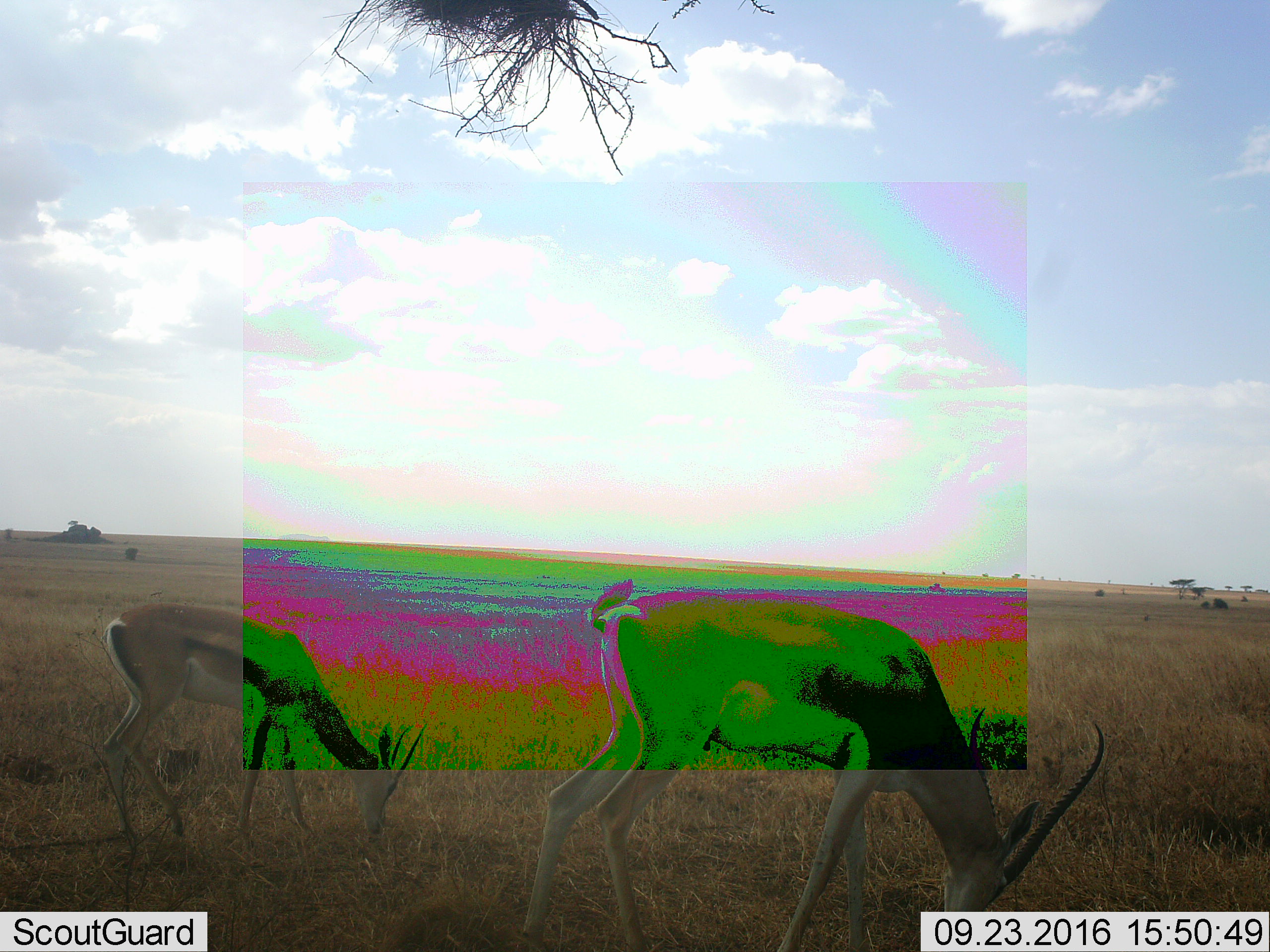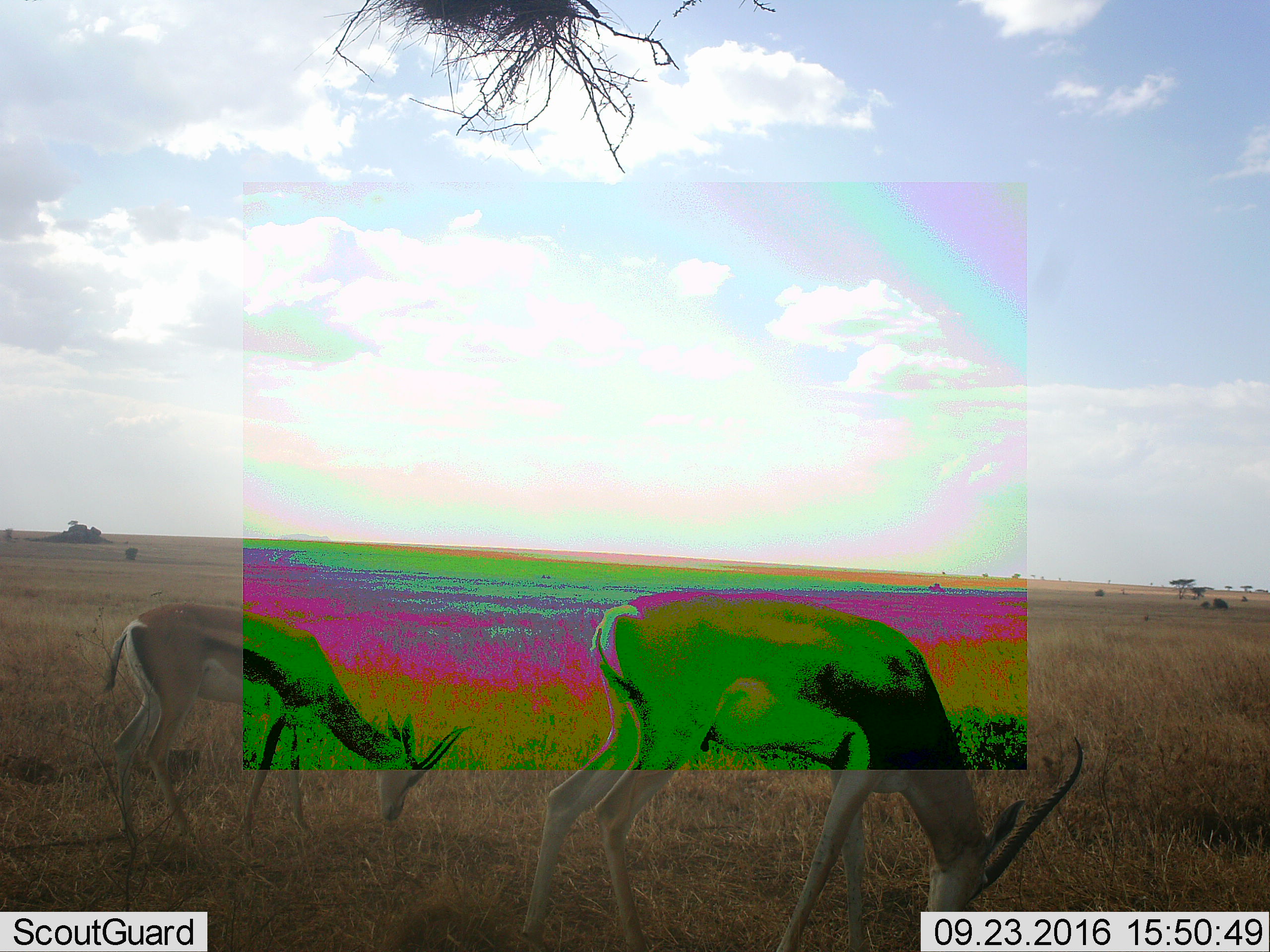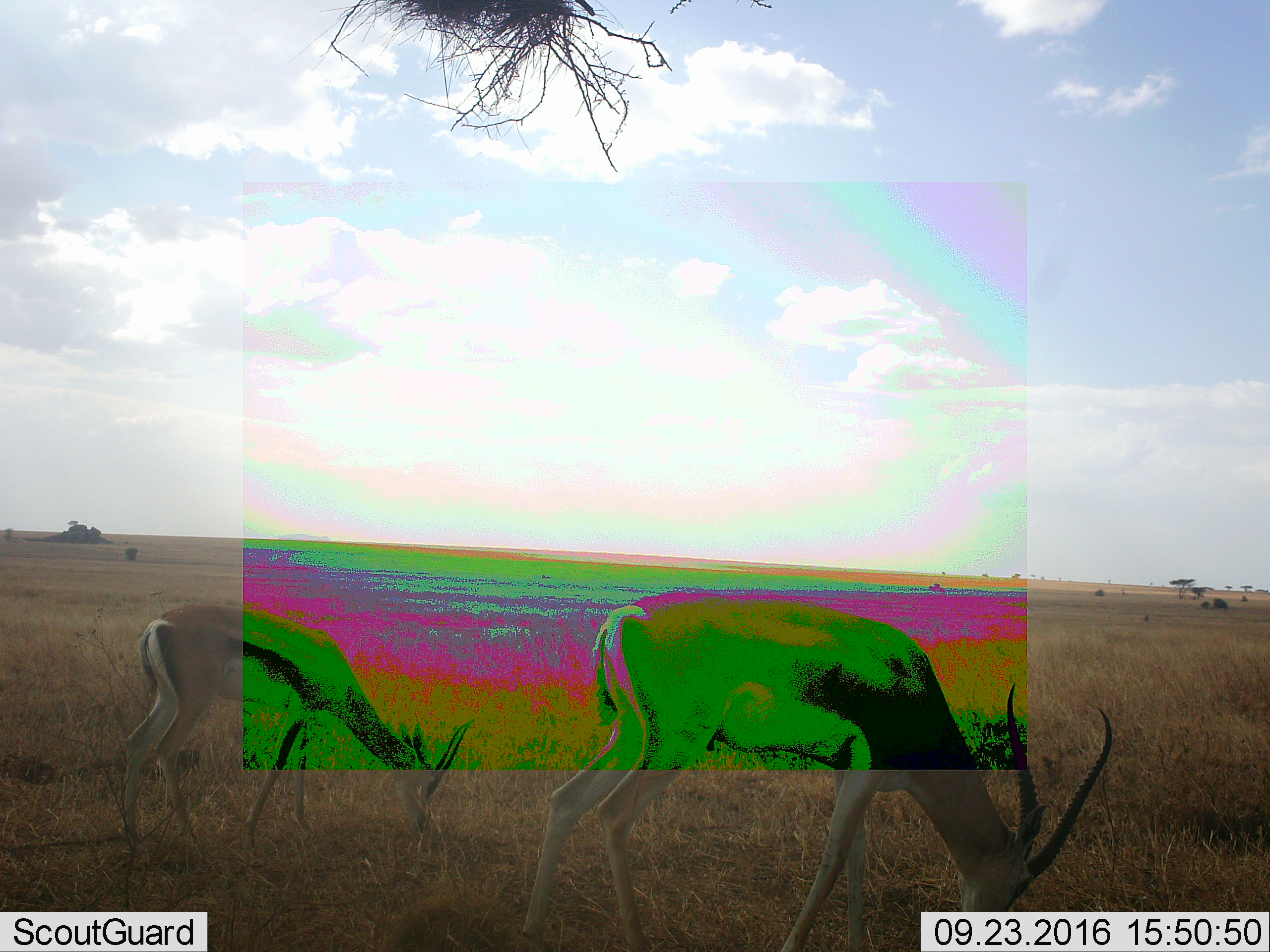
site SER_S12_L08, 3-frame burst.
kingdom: Animalia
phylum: Chordata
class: Mammalia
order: Artiodactyla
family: Bovidae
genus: Eudorcas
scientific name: Eudorcas thomsonii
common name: thomson's gazelle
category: gazellethomsons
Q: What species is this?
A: Gazellethomsons (thomson's gazelle) (Eudorcas thomsonii).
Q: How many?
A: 2.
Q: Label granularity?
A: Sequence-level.